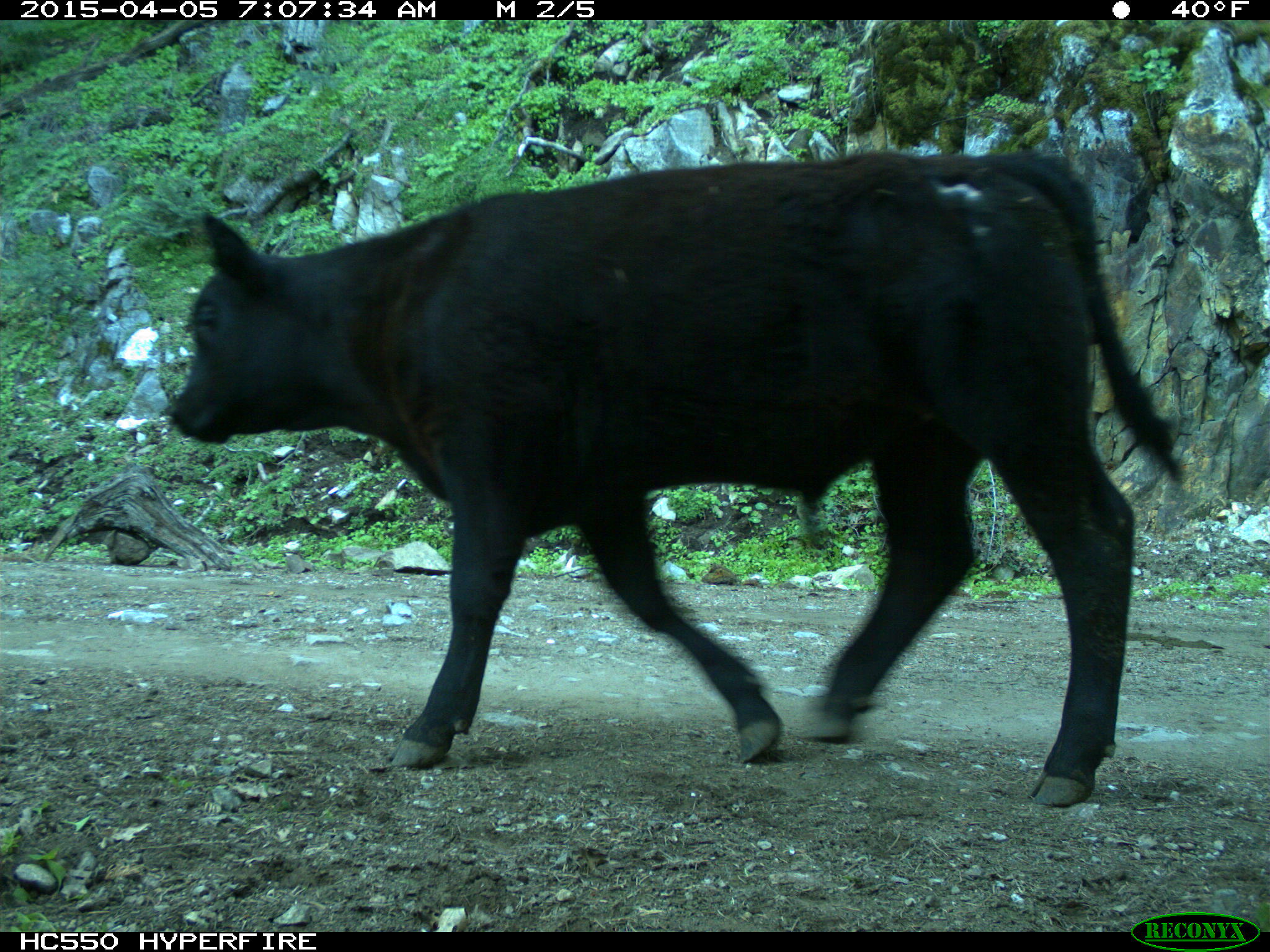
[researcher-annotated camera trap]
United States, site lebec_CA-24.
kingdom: Animalia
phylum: Chordata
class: Mammalia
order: Artiodactyla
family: Bovidae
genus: Bos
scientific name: Bos taurus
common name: domestic cow